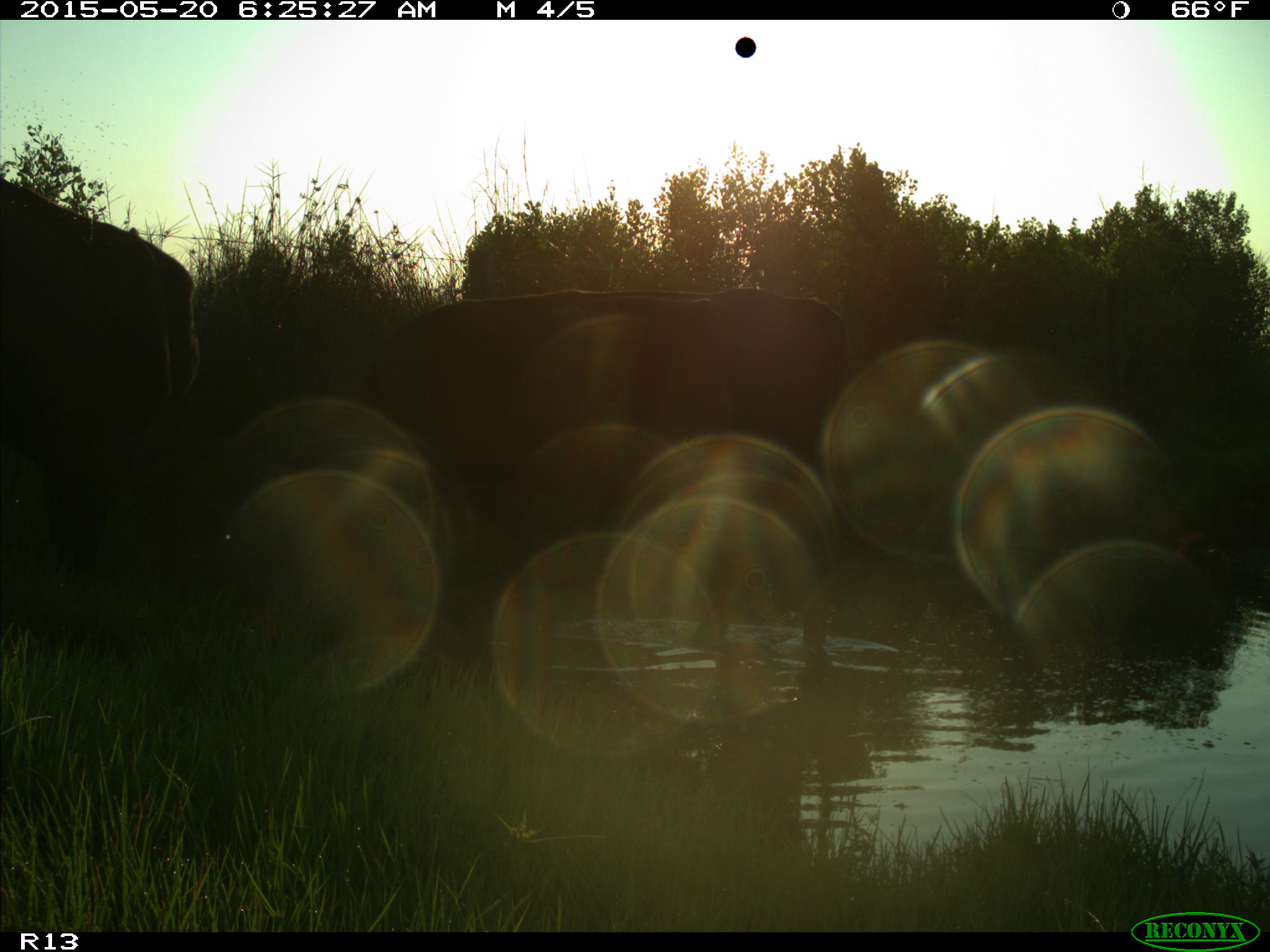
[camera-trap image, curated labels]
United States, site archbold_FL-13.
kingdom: Animalia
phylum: Chordata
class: Mammalia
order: Artiodactyla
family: Bovidae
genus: Bos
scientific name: Bos taurus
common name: domestic cow